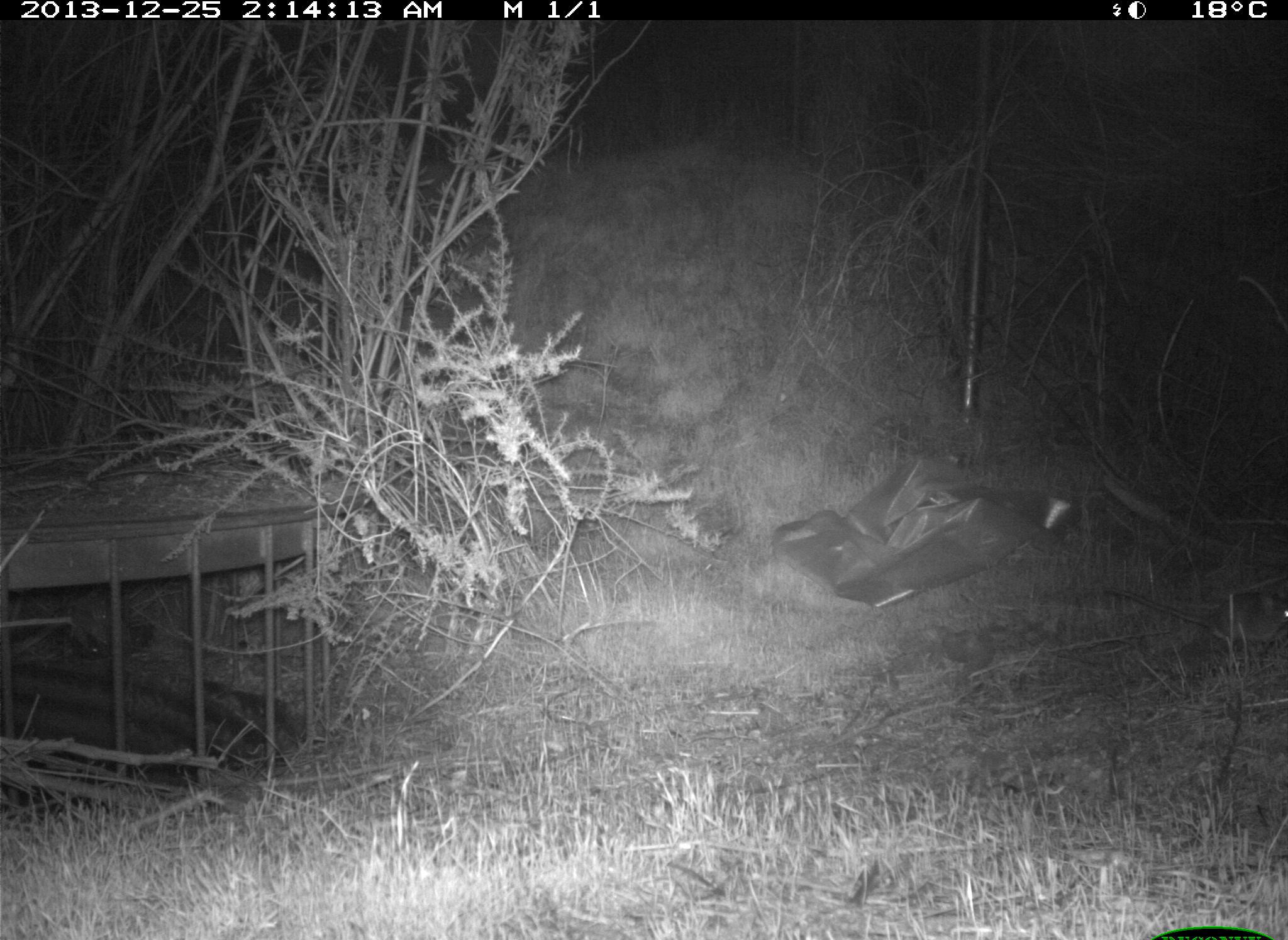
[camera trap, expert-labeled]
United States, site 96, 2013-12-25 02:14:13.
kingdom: Animalia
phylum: Chordata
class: Mammalia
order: Rodentia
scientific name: Rodentia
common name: rodent